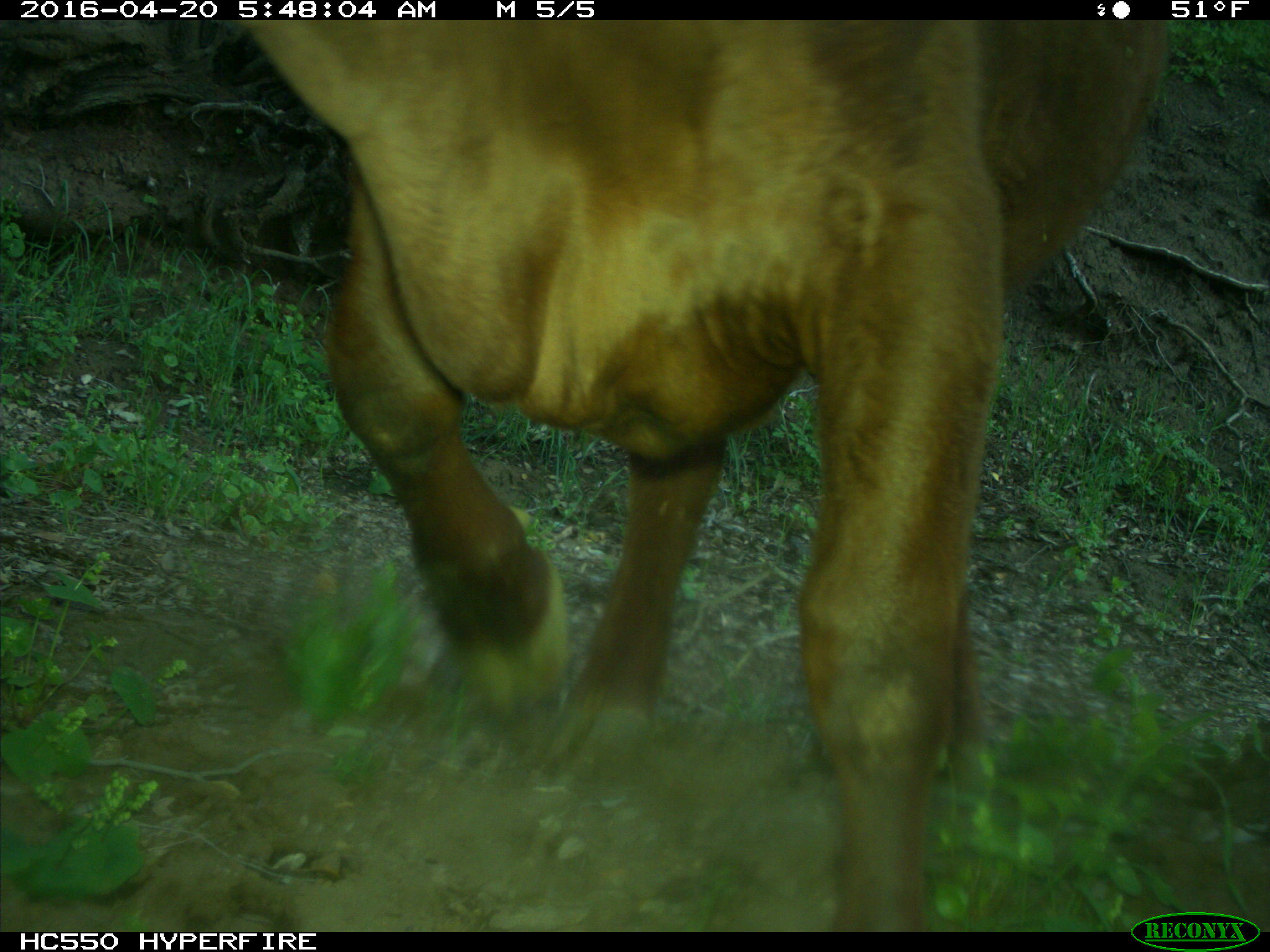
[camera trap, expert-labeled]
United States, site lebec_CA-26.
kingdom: Animalia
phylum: Chordata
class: Mammalia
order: Artiodactyla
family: Bovidae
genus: Bos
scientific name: Bos taurus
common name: domestic cow